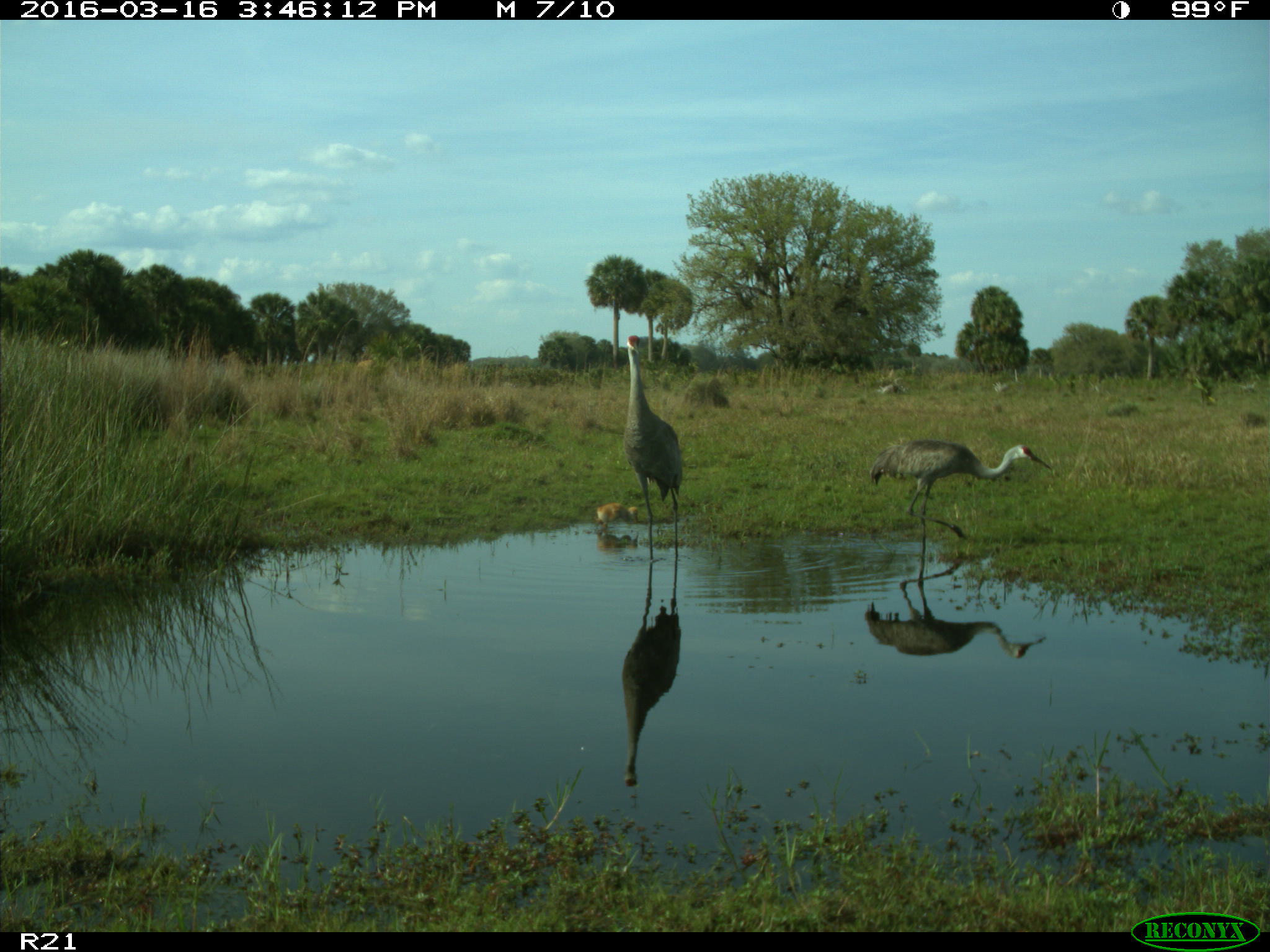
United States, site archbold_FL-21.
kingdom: Animalia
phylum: Chordata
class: Aves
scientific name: Aves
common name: birds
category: unidentified bird